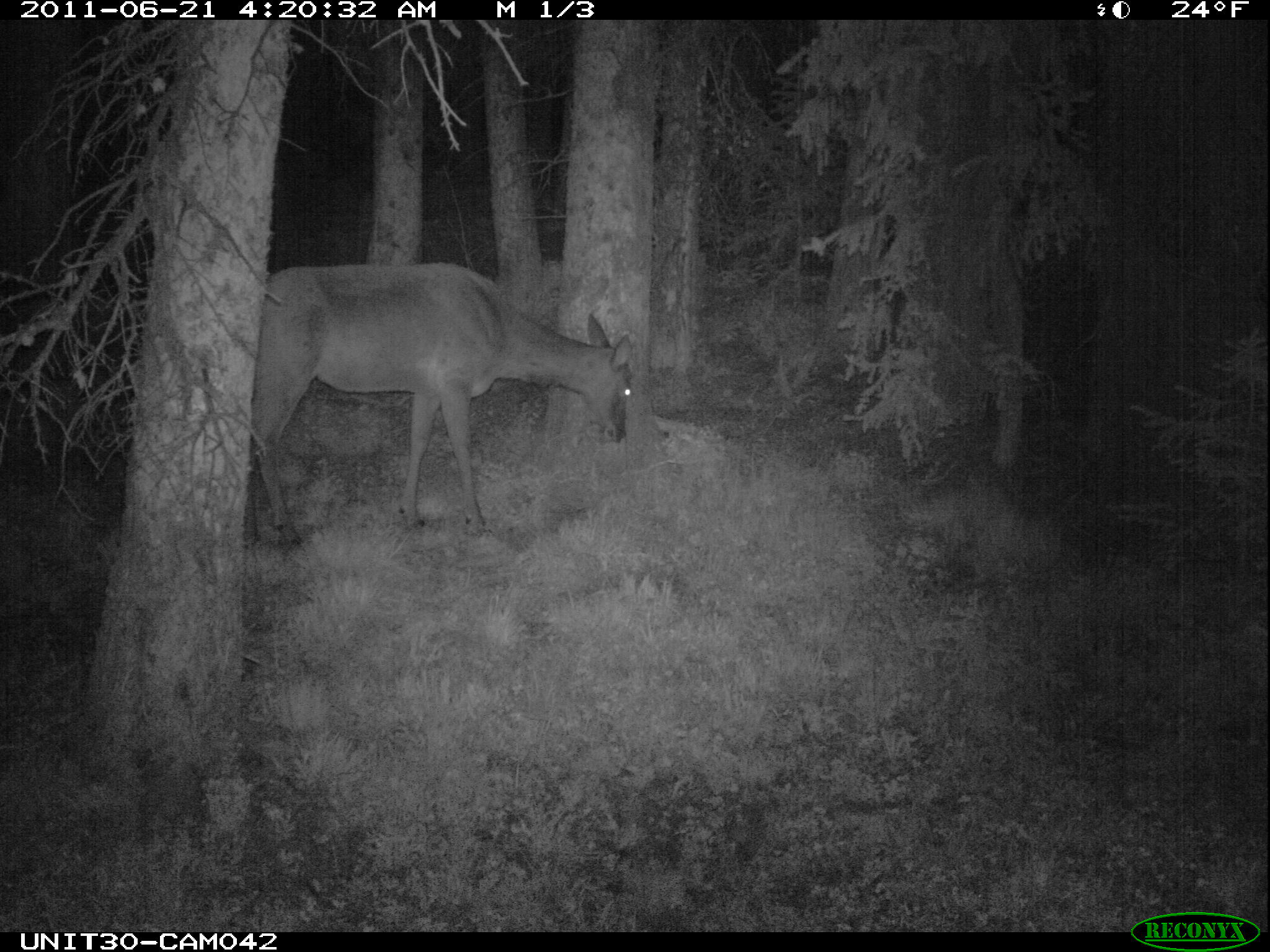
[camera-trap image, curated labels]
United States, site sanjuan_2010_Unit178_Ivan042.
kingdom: Animalia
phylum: Chordata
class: Mammalia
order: Artiodactyla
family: Cervidae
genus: Cervus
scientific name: Cervus elaphus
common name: red deer